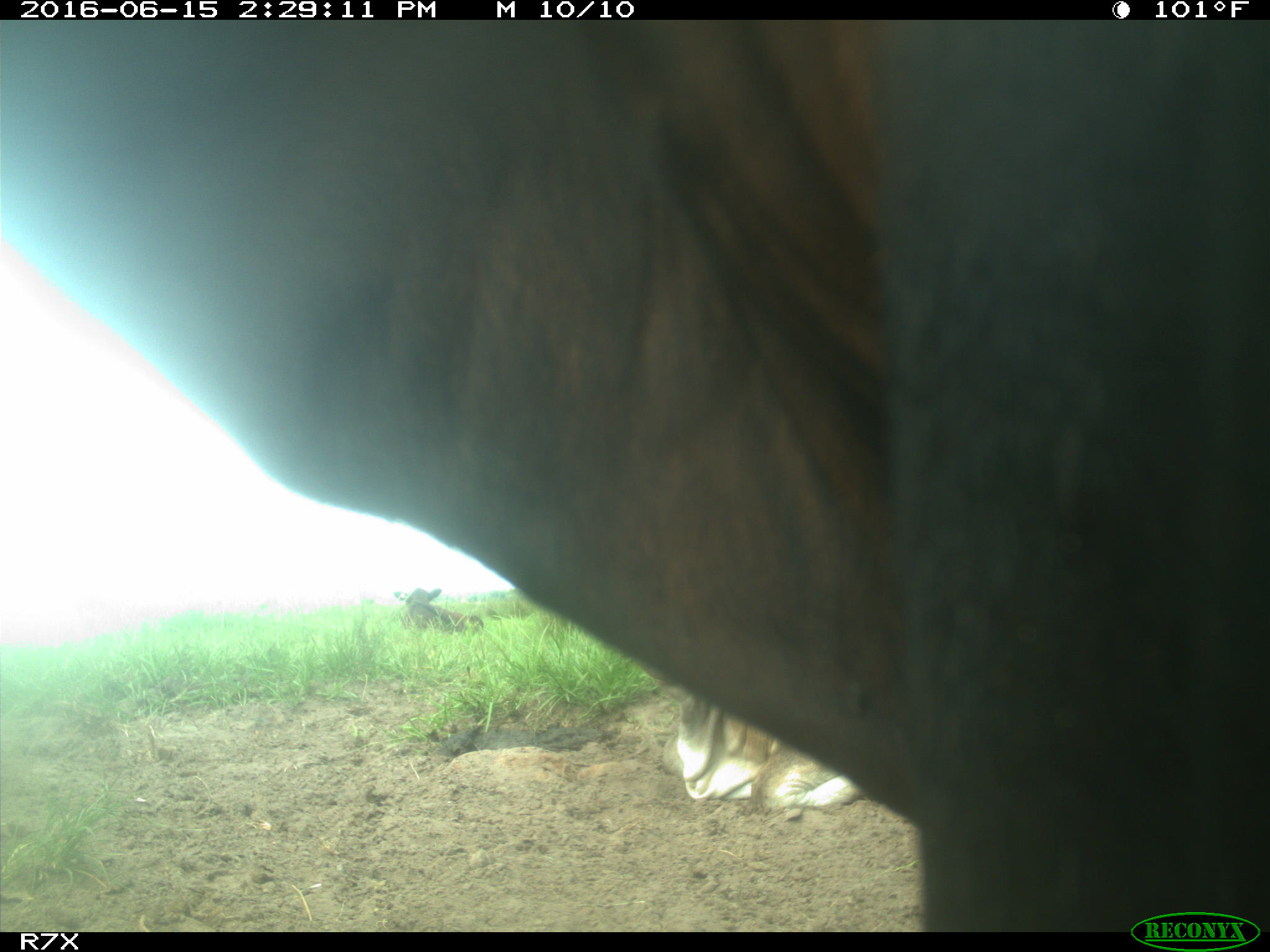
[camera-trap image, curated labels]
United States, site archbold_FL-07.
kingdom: Animalia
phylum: Chordata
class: Mammalia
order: Artiodactyla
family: Bovidae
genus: Bos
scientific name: Bos taurus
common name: domestic cow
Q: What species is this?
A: Bos taurus (domestic cow).